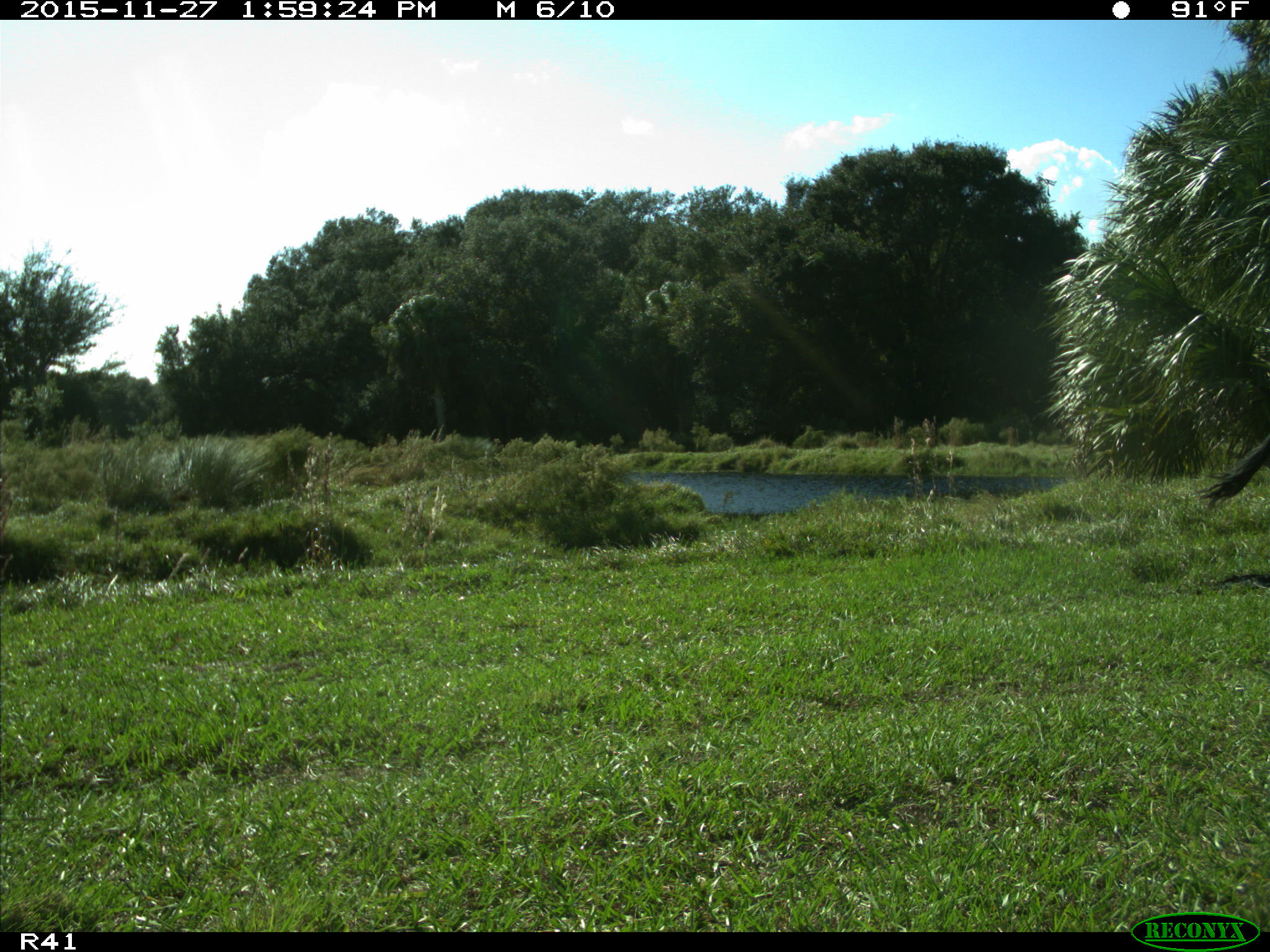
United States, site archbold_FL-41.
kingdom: Animalia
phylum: Chordata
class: Mammalia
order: Artiodactyla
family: Bovidae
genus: Bos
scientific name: Bos taurus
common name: domestic cow